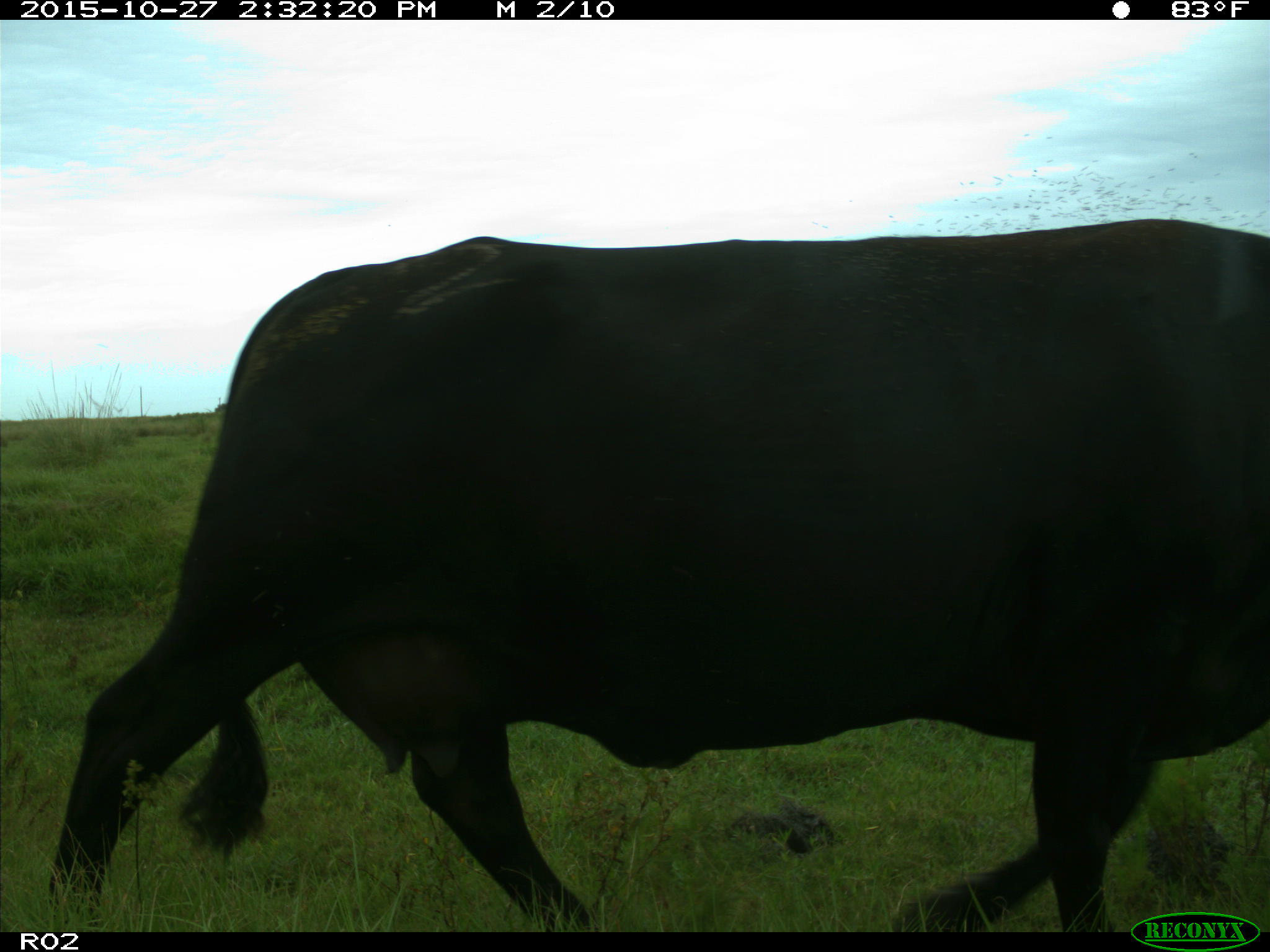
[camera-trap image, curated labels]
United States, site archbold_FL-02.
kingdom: Animalia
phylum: Chordata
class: Mammalia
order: Artiodactyla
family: Bovidae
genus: Bos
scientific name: Bos taurus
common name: domestic cow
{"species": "Bos taurus (domestic cow)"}